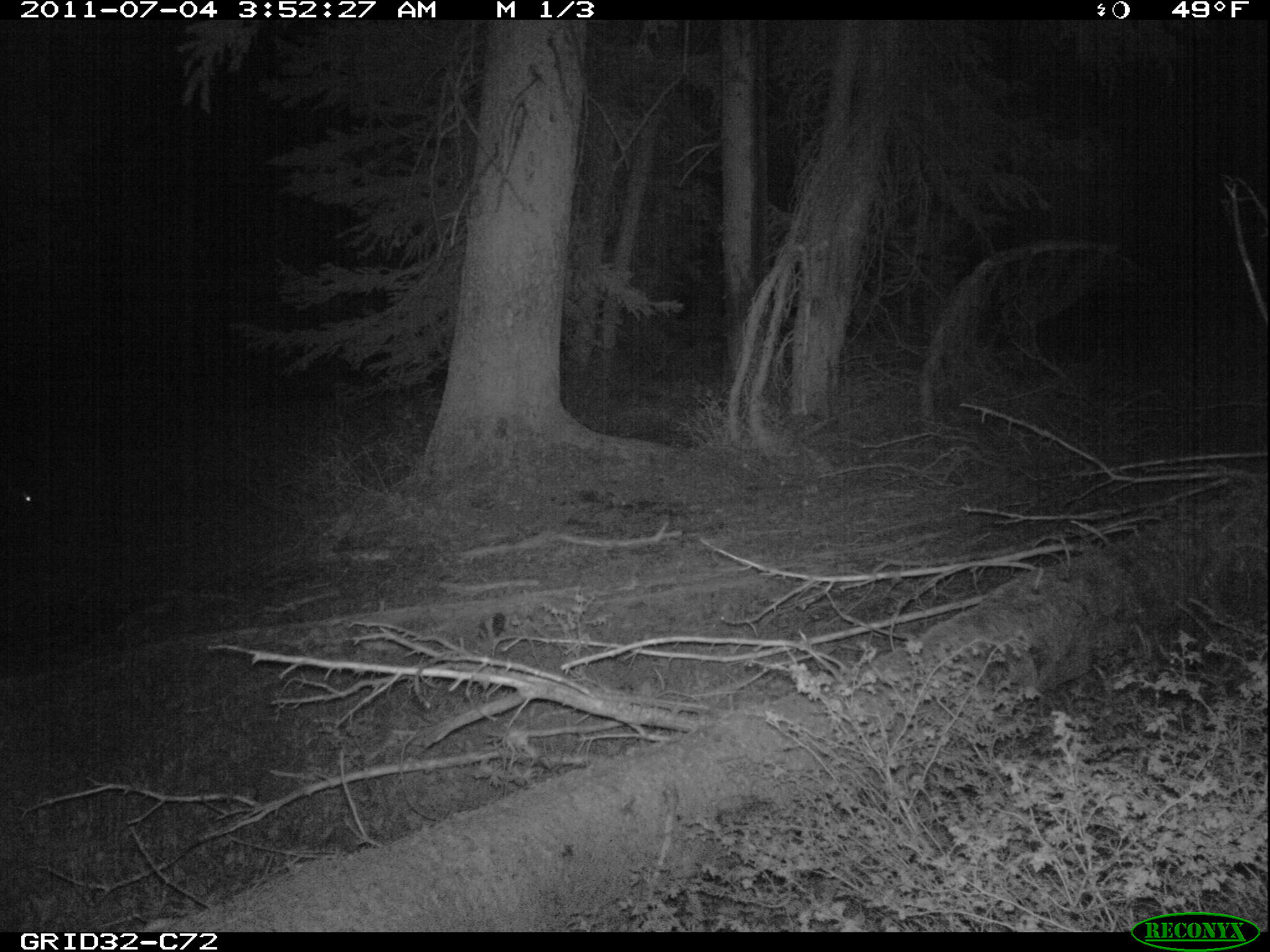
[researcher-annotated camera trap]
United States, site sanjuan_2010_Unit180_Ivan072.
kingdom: Animalia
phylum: Chordata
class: Mammalia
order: Artiodactyla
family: Cervidae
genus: Cervus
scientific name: Cervus elaphus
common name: red deer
Cervus elaphus (red deer).